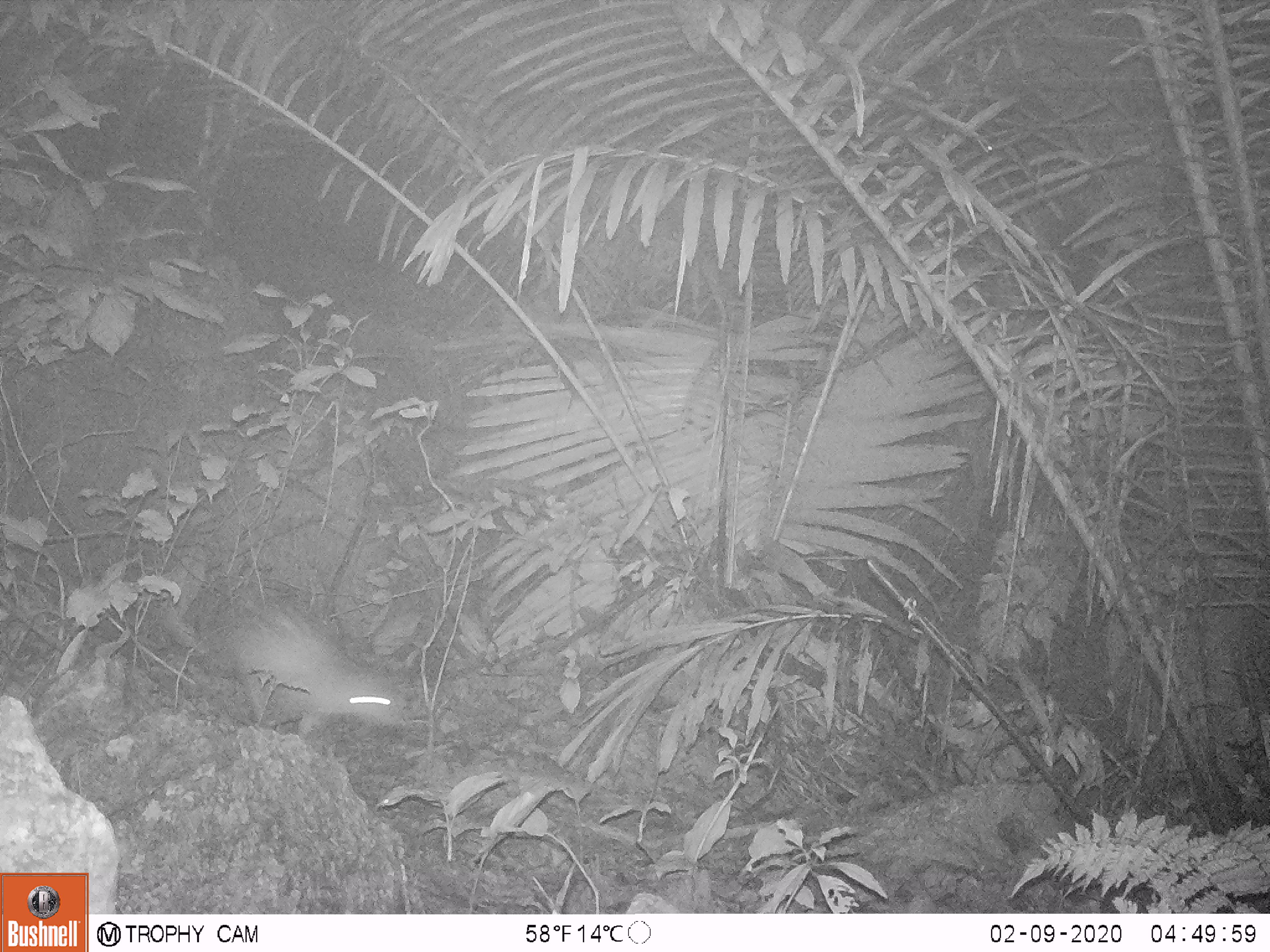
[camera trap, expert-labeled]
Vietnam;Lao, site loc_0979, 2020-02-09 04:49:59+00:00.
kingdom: Animalia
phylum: Chordata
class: Mammalia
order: Rodentia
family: Hystricidae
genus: Atherurus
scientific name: Atherurus macrourus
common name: asiatic brush-tailed porcupine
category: asiatic brush tailed porcupine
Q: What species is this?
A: Asiatic brush tailed porcupine (asiatic brush-tailed porcupine) (Atherurus macrourus).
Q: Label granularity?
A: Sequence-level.